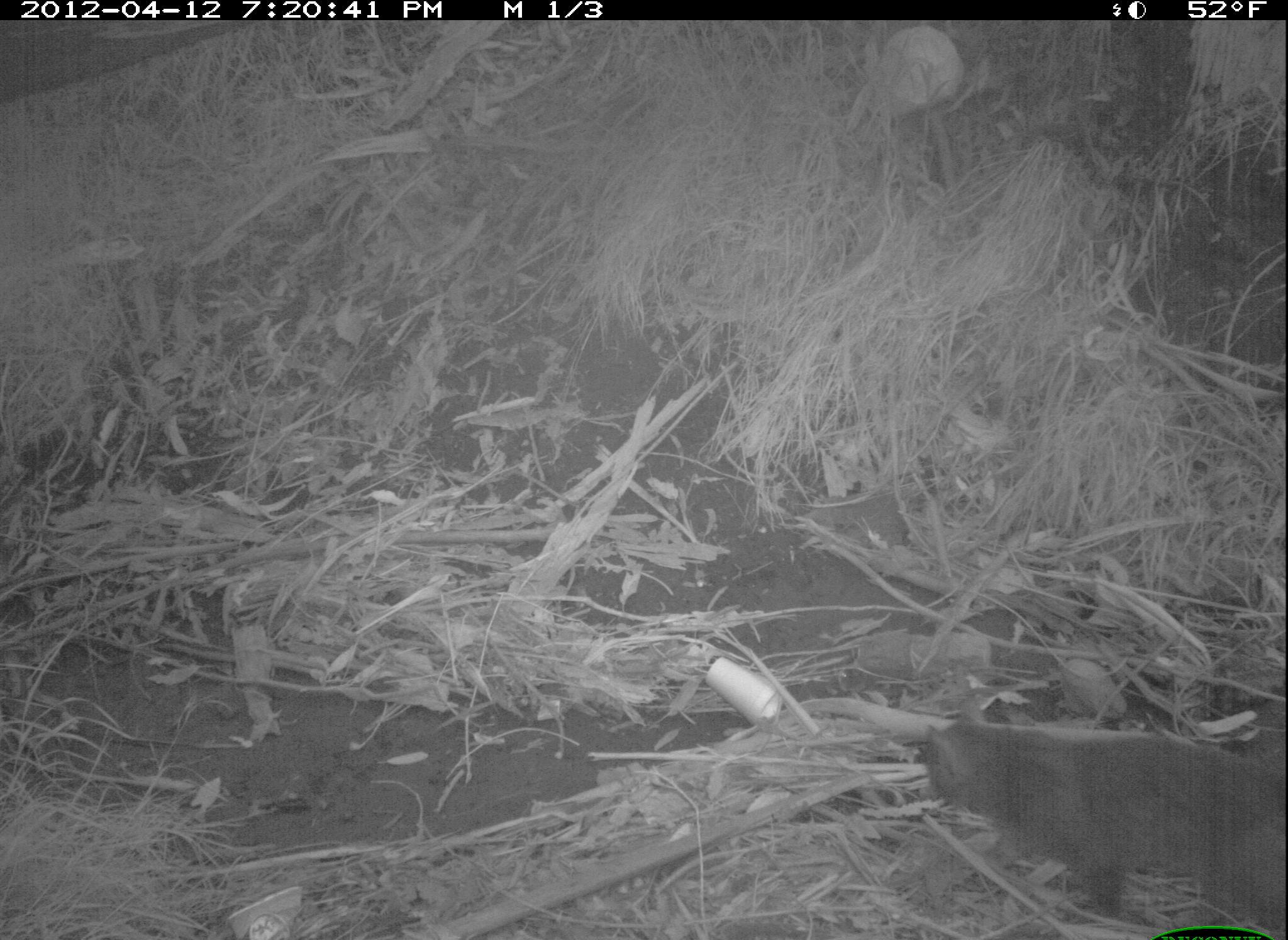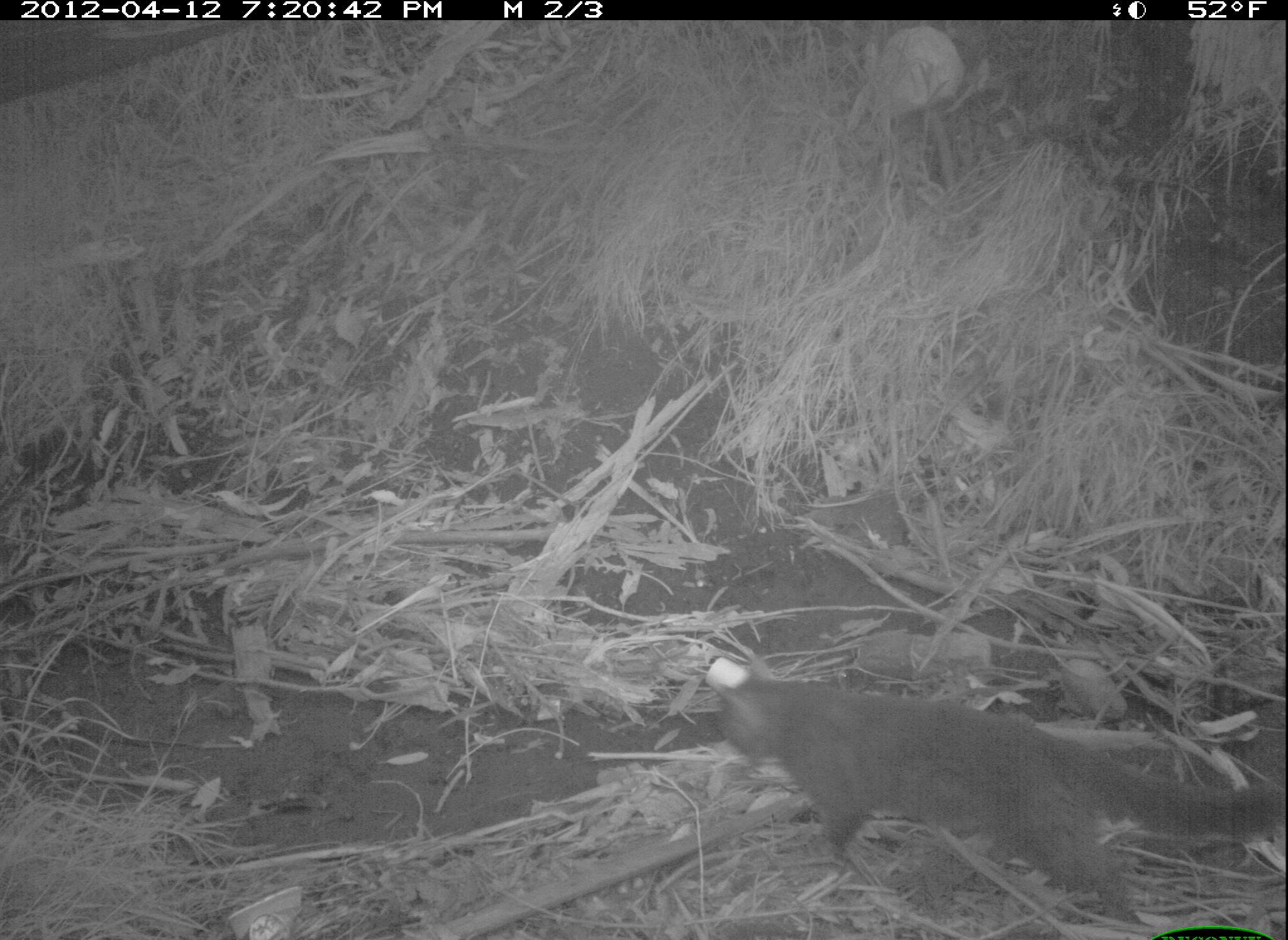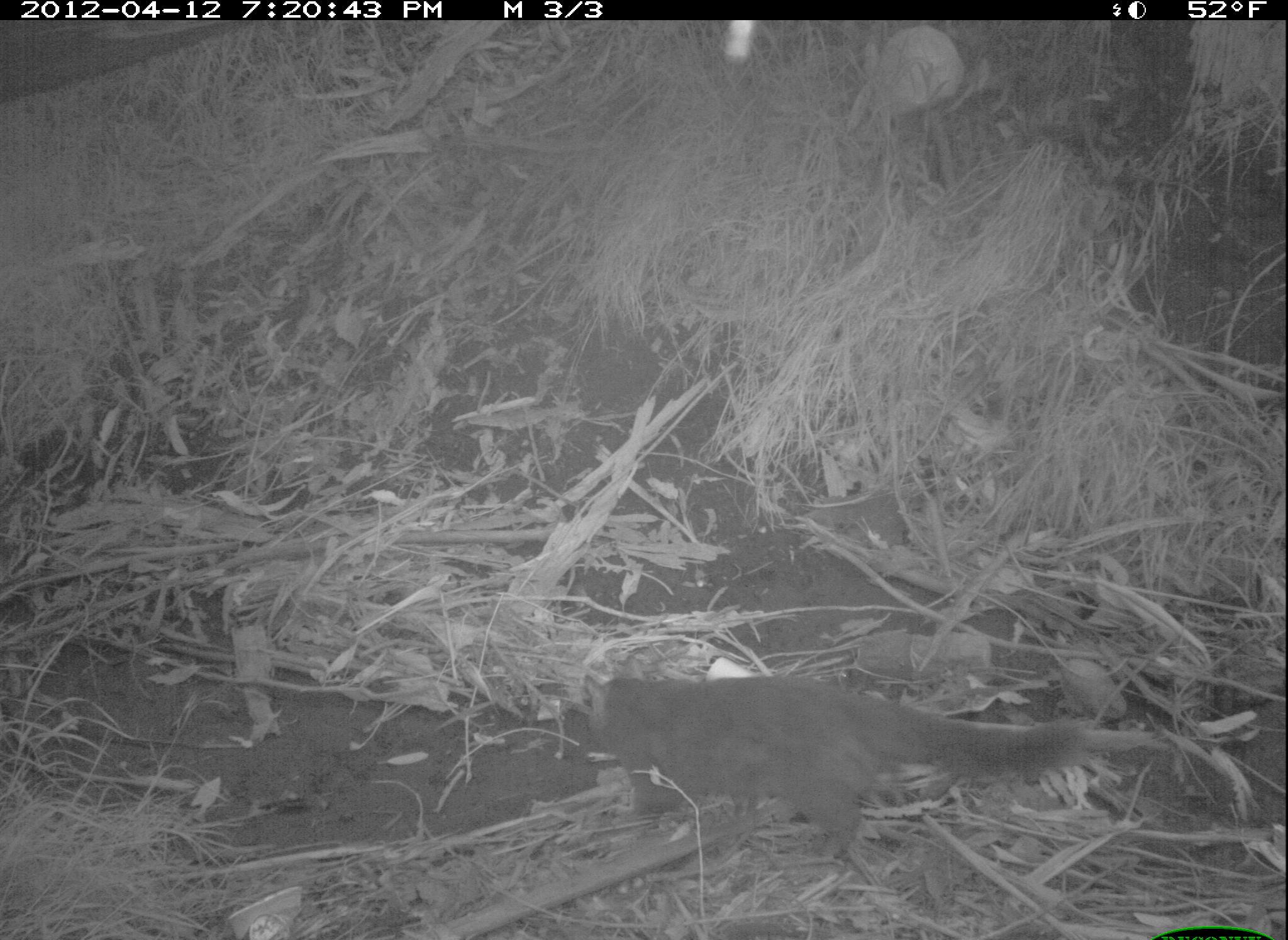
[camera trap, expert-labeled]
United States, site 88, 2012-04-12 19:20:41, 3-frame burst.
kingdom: Animalia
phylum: Chordata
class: Mammalia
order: Carnivora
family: Felidae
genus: Felis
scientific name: Felis catus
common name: cat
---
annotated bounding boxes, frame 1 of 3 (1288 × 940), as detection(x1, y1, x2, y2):
cat: detection(897, 675, 1282, 939)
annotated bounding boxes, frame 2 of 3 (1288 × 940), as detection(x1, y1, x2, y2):
cat: detection(705, 656, 1283, 916)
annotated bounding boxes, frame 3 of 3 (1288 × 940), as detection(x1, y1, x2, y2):
cat: detection(539, 659, 1106, 900)